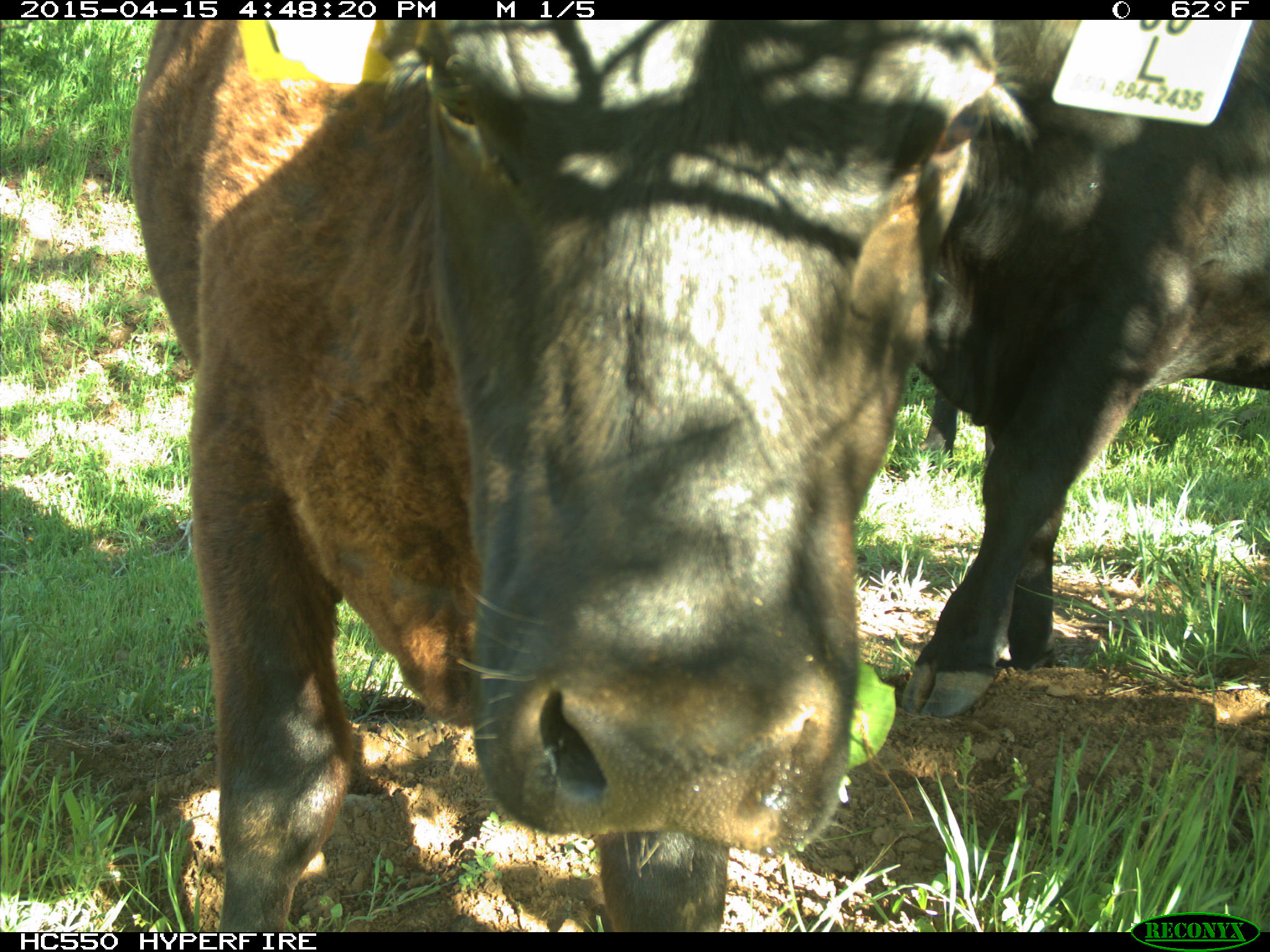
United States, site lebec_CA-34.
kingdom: Animalia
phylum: Chordata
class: Mammalia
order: Artiodactyla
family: Bovidae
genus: Bos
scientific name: Bos taurus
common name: domestic cow